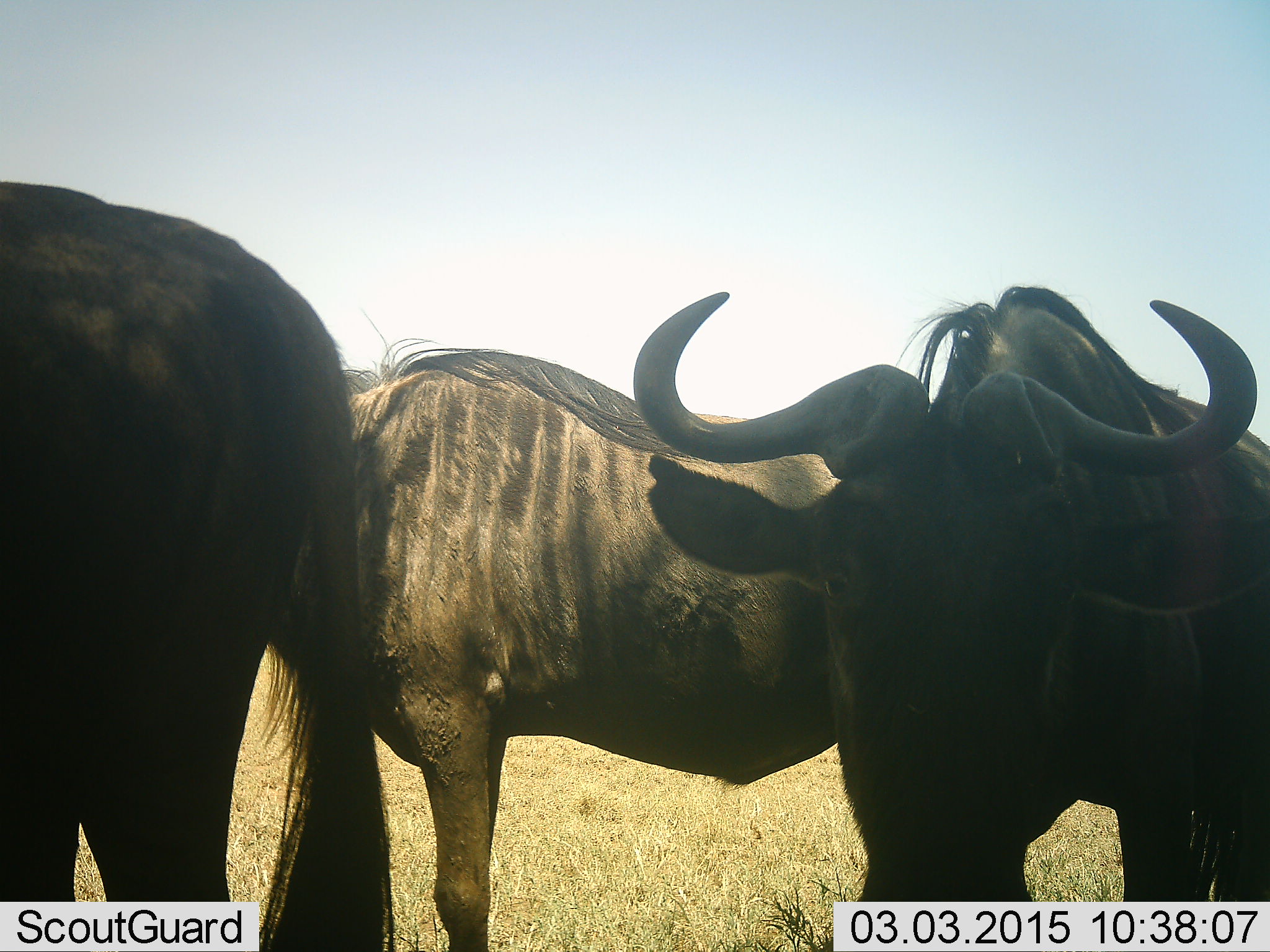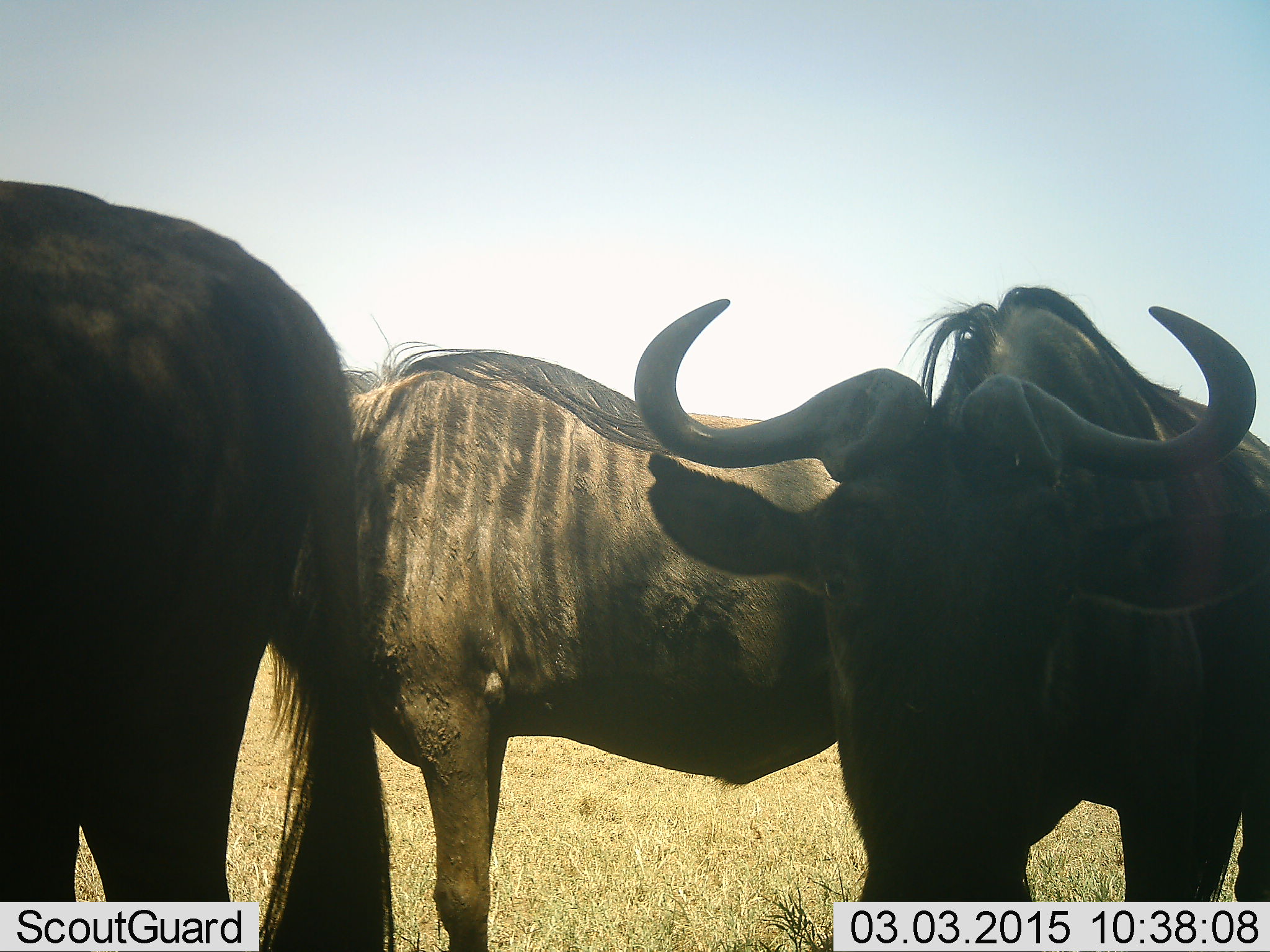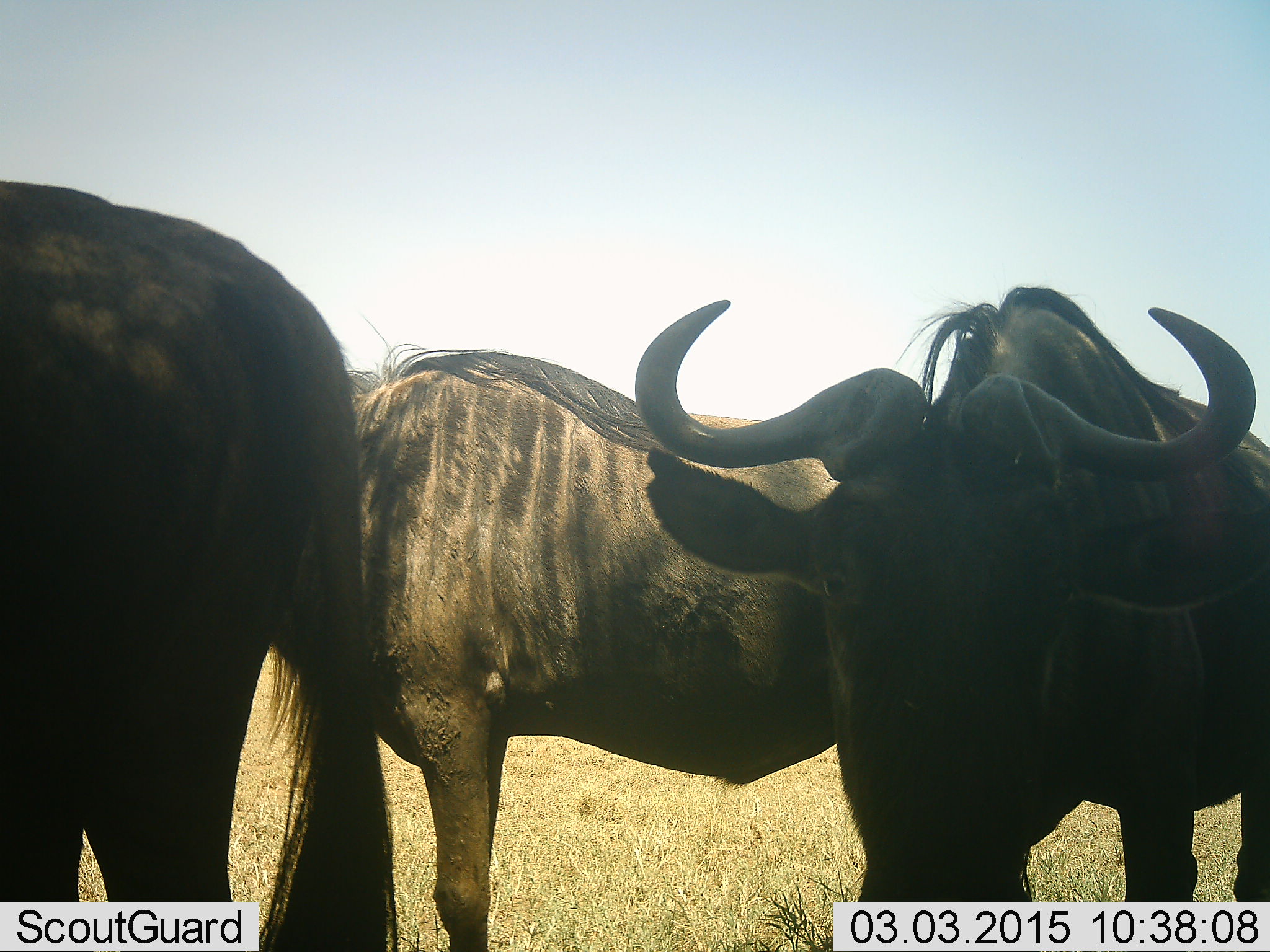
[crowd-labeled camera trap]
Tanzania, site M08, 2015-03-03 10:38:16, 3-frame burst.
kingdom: Animalia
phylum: Chordata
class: Mammalia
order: Artiodactyla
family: Bovidae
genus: Connochaetes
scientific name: Connochaetes taurinus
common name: blue wildebeest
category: wildebeest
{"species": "wildebeest (blue wildebeest) (Connochaetes taurinus)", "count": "3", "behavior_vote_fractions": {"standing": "100%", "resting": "10%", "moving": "0%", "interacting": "10%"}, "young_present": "0%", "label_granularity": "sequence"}